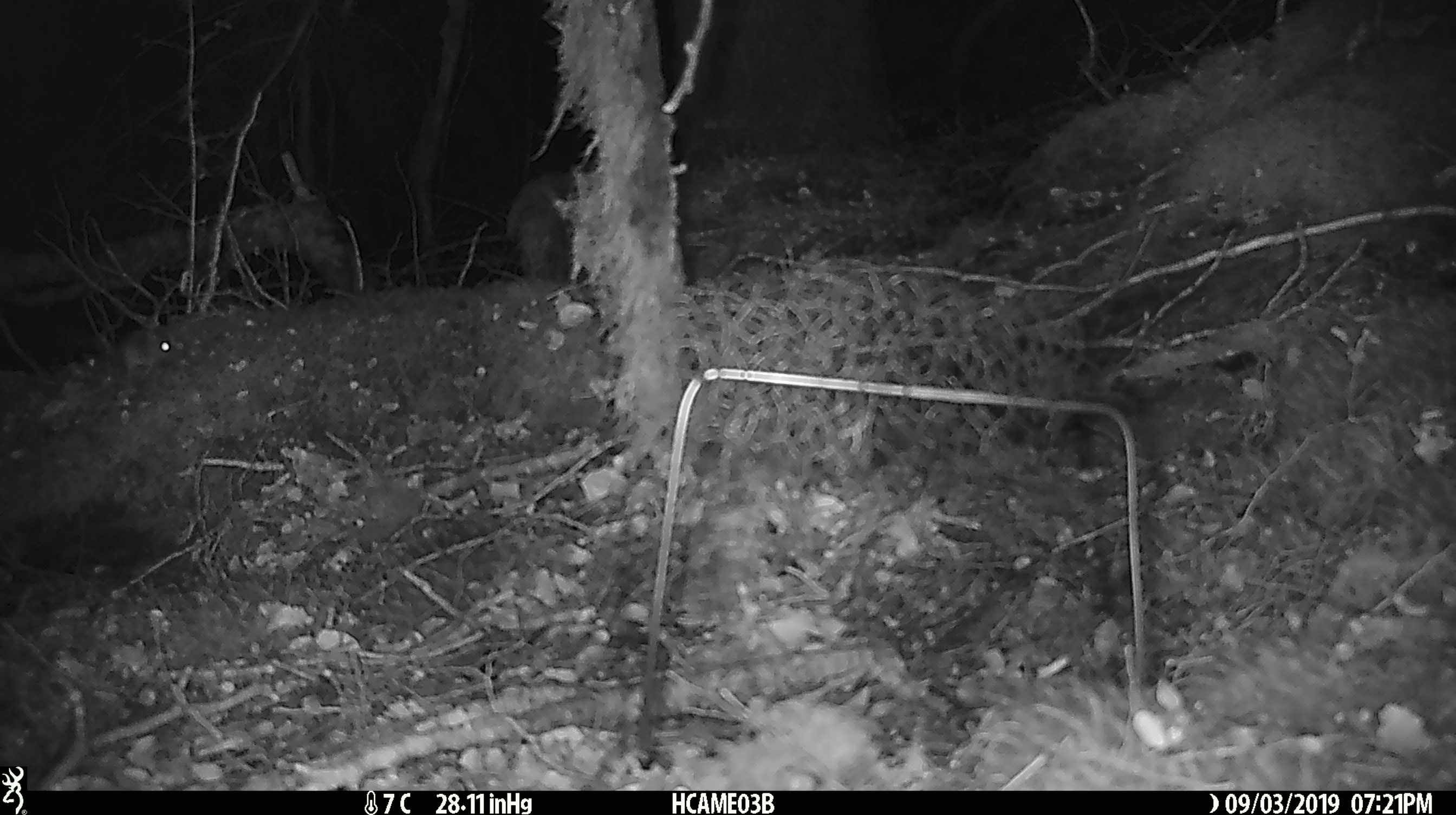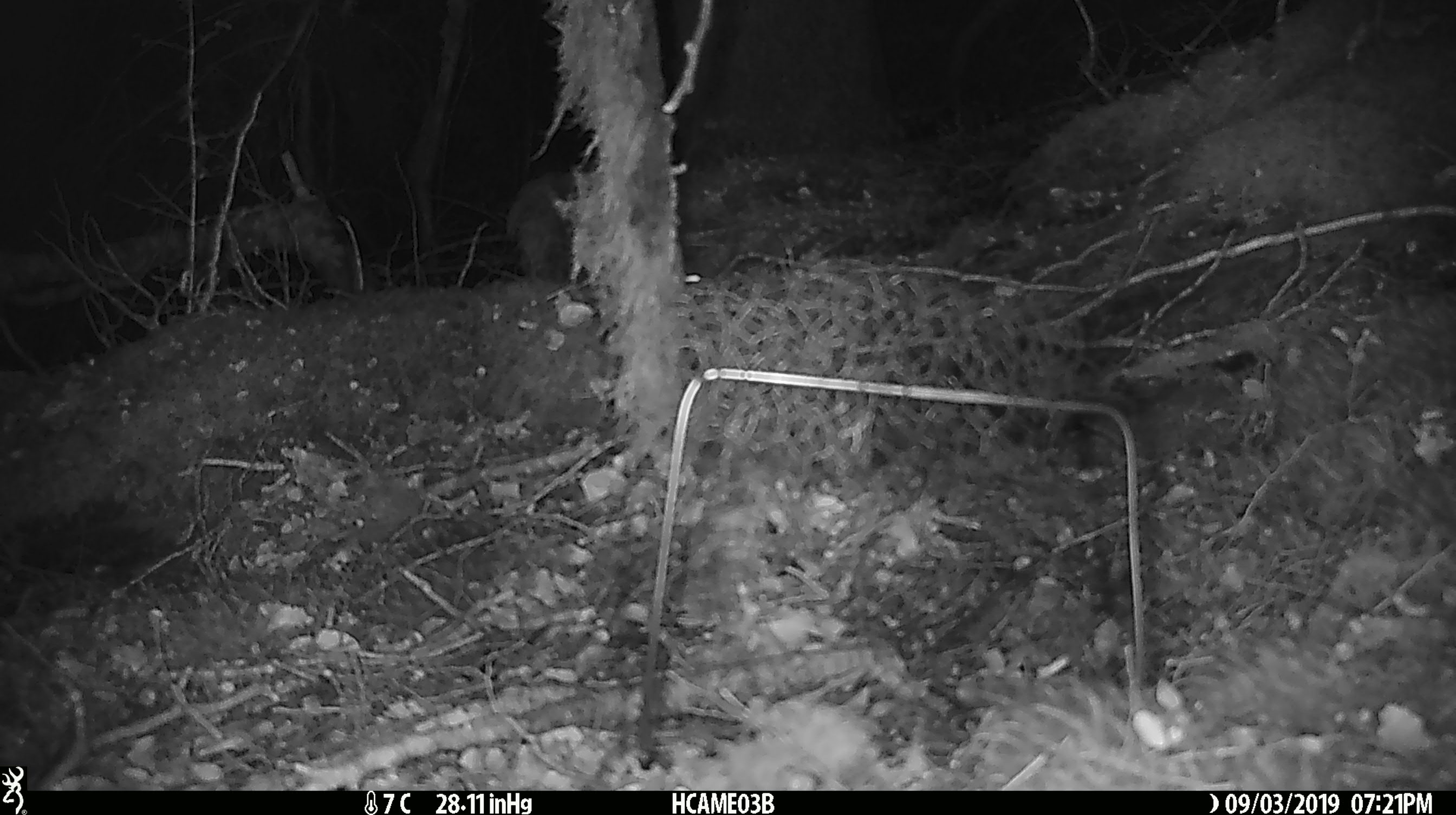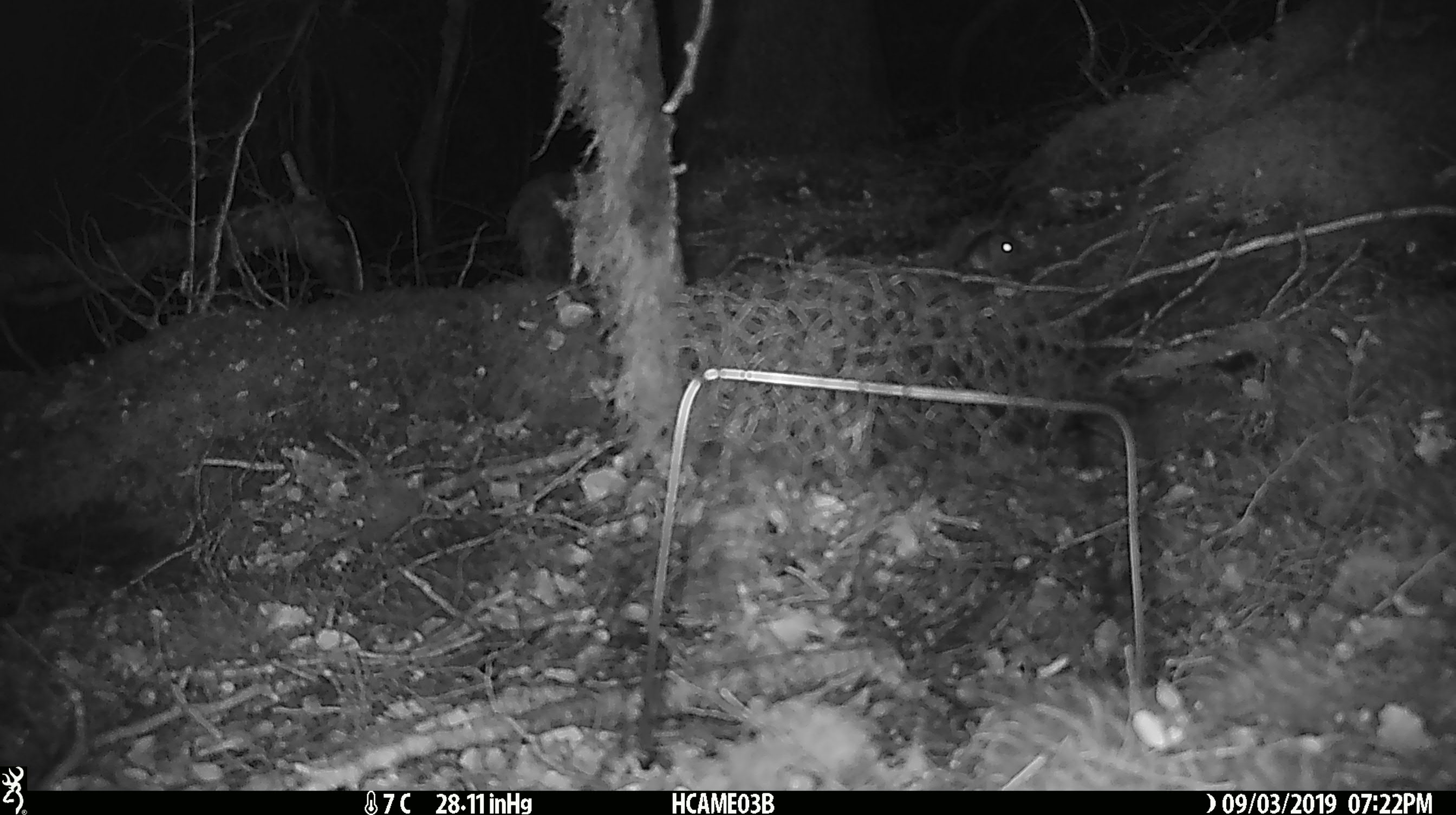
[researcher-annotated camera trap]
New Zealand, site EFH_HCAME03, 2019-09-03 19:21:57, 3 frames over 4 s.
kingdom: Animalia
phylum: Chordata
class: Mammalia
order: Rodentia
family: Muridae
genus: Mus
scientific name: Mus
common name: mouse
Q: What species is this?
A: Mouse (Mus).